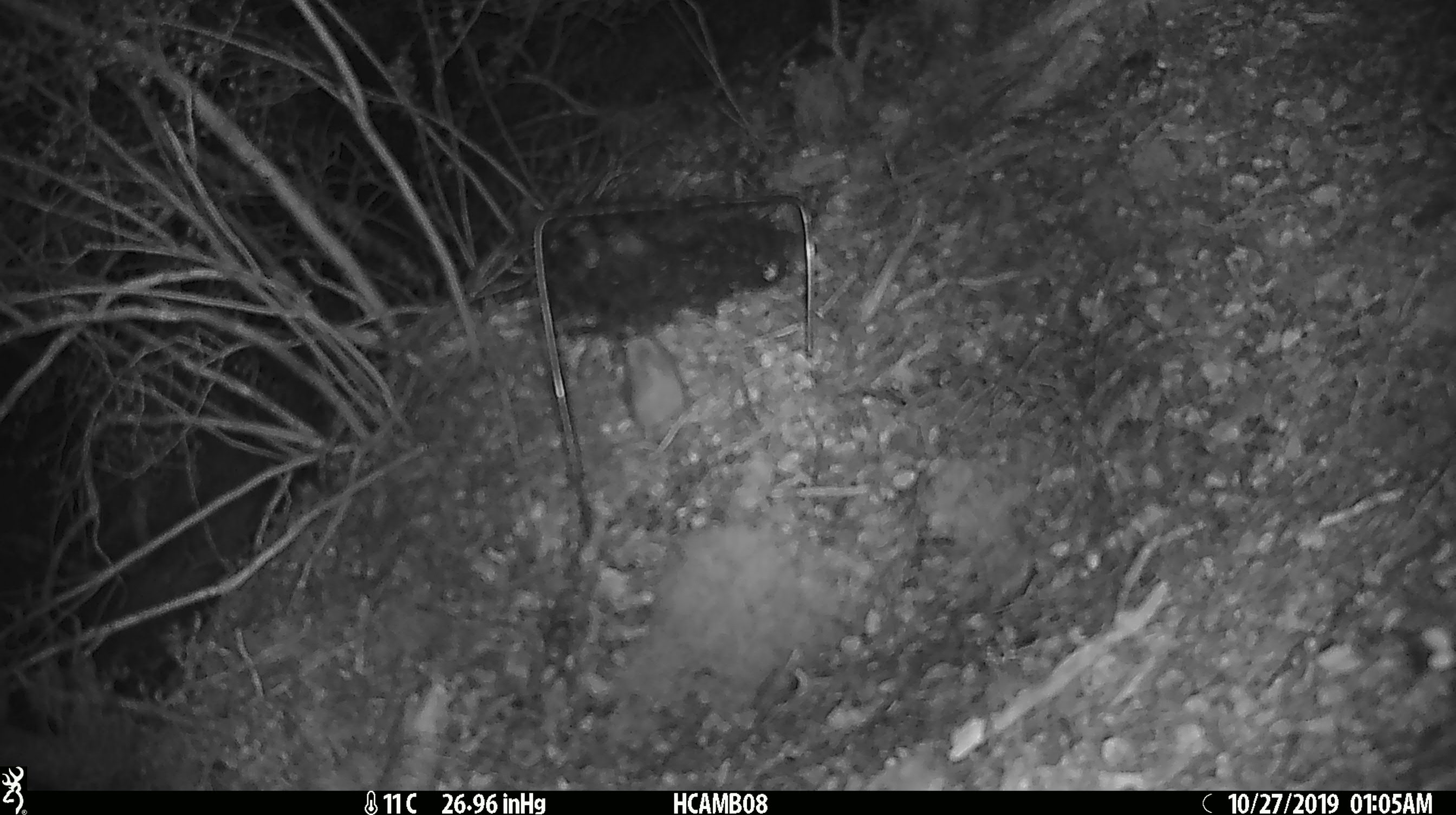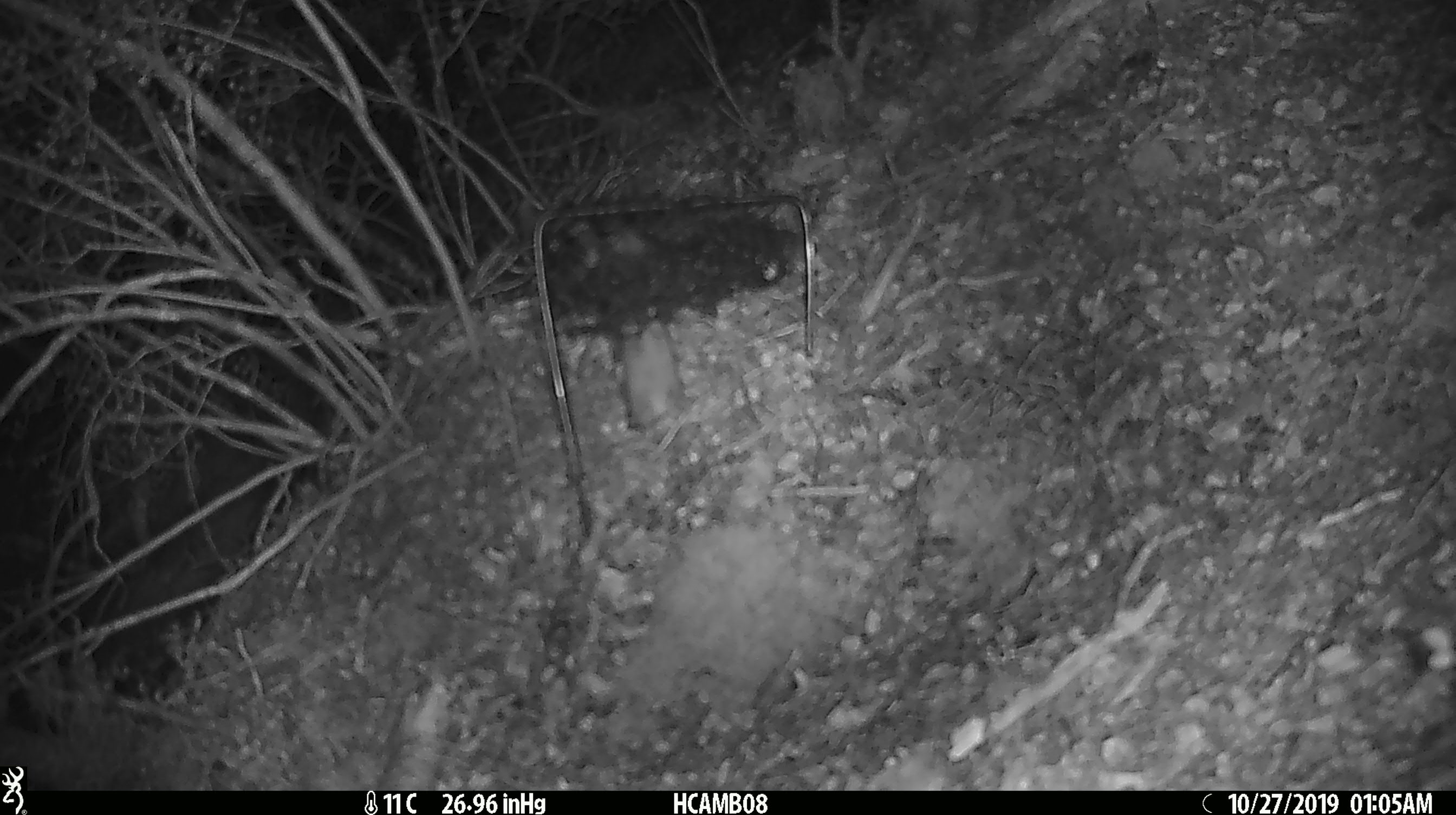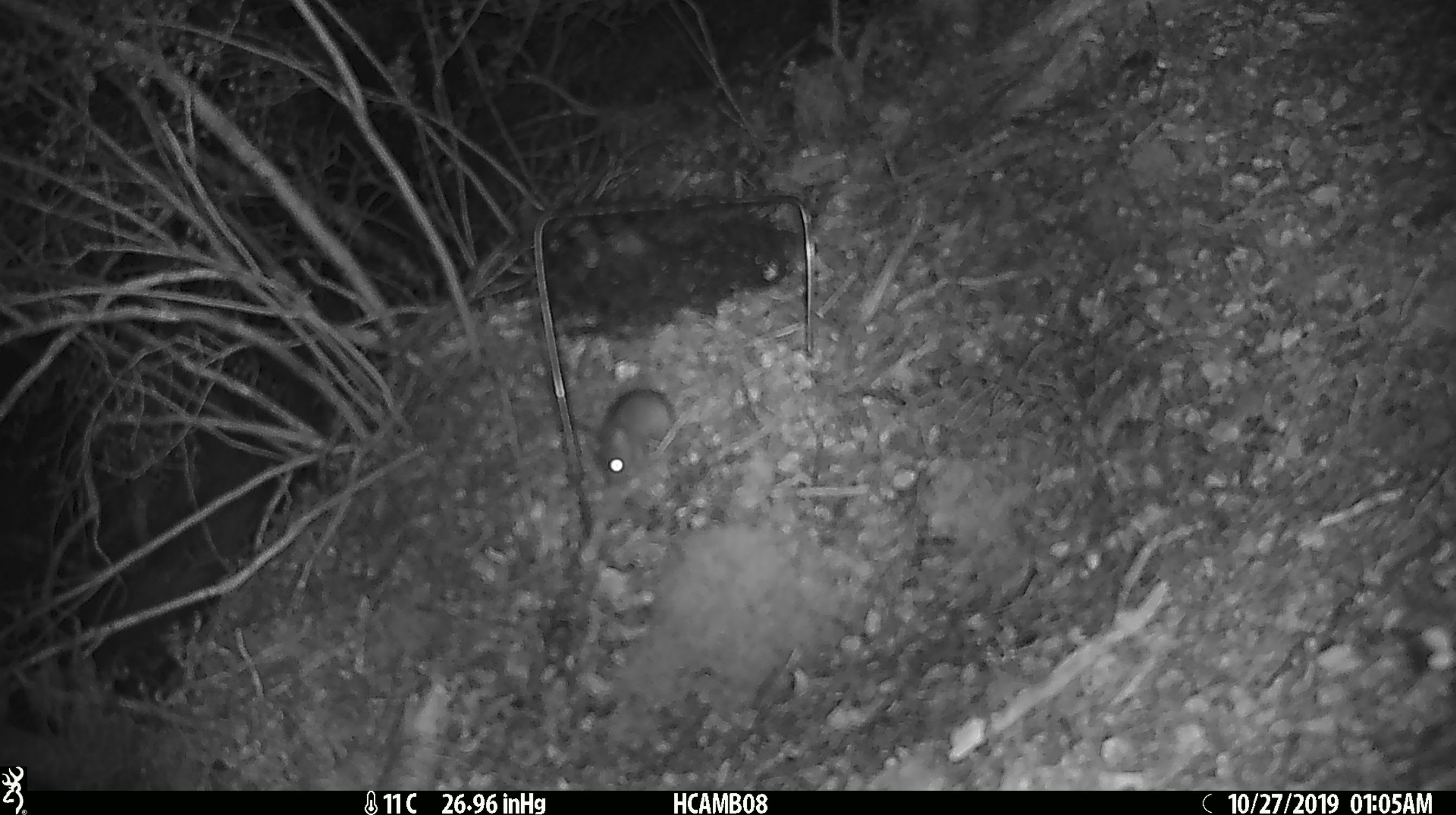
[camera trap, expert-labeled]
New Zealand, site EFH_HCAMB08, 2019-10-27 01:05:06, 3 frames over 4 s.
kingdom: Animalia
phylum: Chordata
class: Mammalia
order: Rodentia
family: Muridae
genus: Mus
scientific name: Mus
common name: mouse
Mouse (Mus).